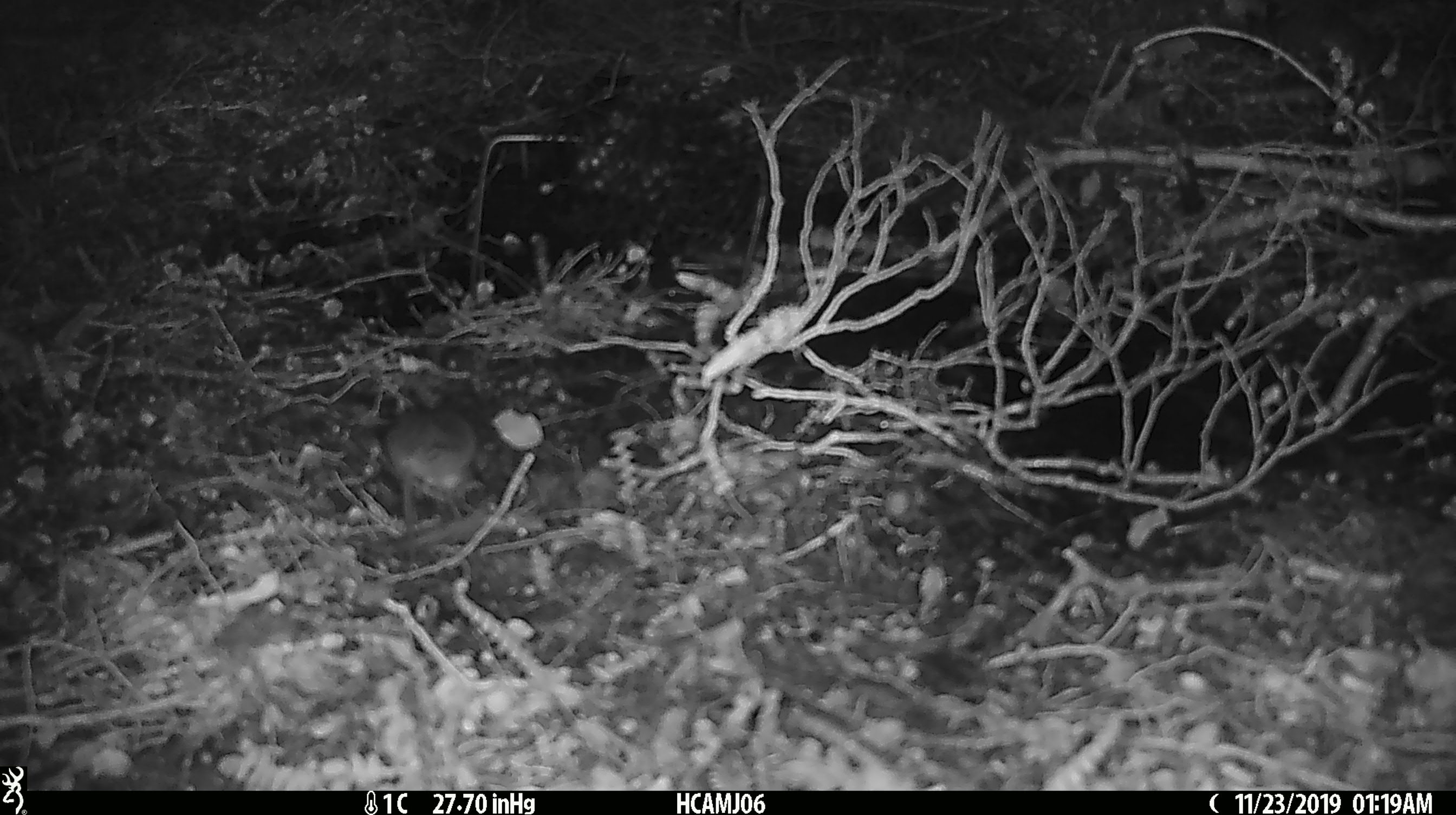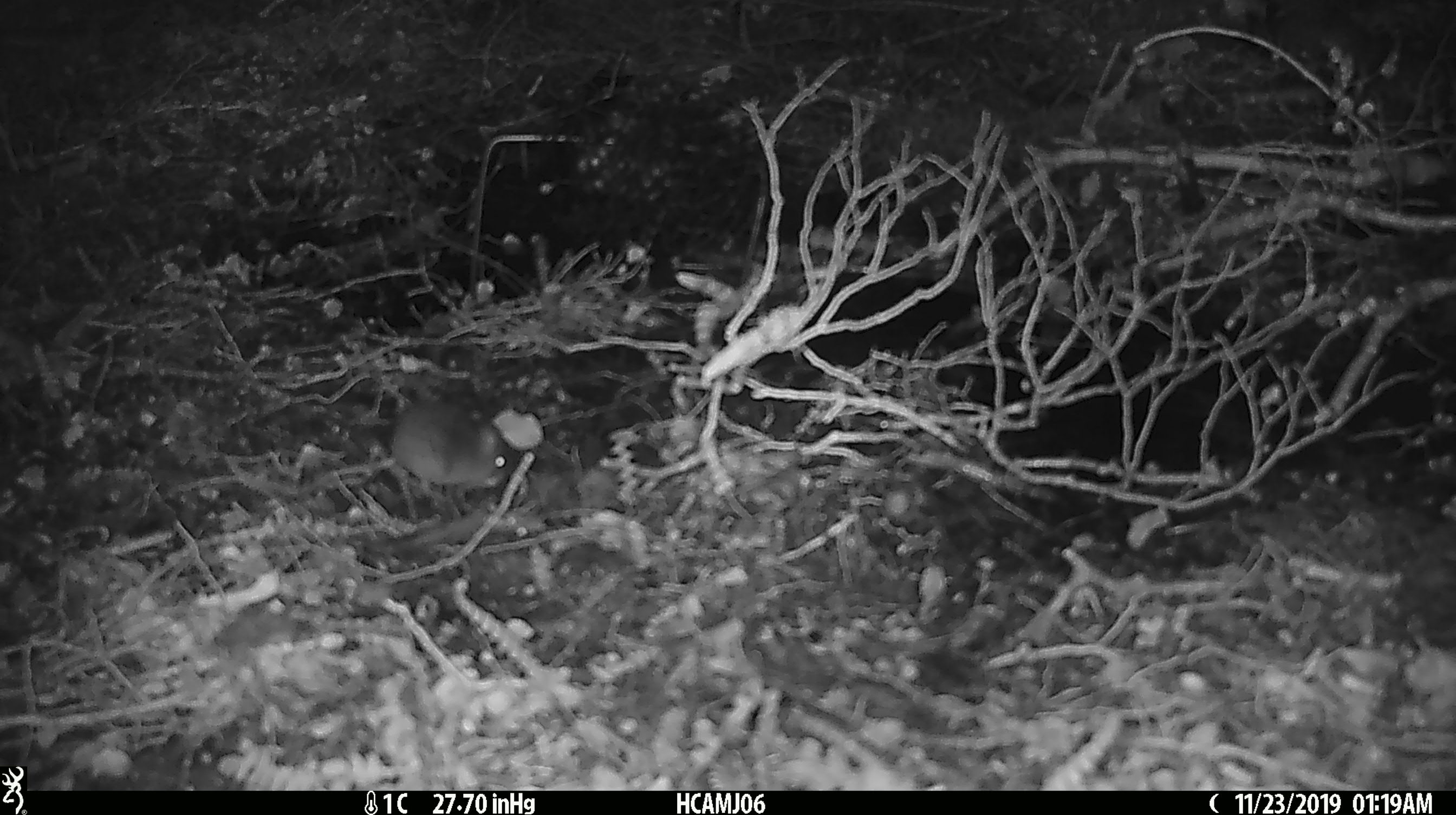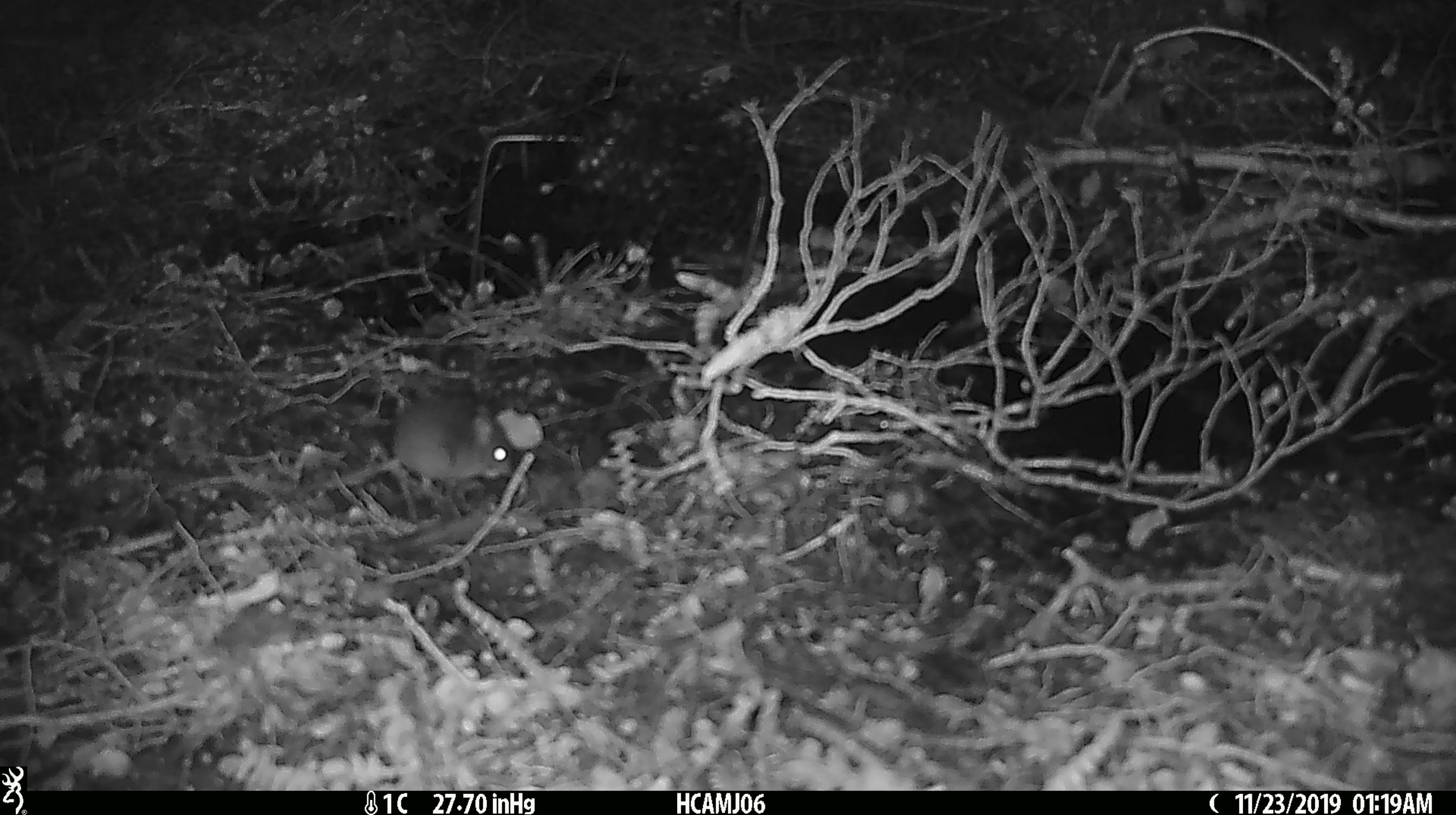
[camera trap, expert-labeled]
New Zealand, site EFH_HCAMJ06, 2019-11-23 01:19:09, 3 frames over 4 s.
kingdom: Animalia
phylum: Chordata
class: Mammalia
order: Rodentia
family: Muridae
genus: Mus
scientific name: Mus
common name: mouse